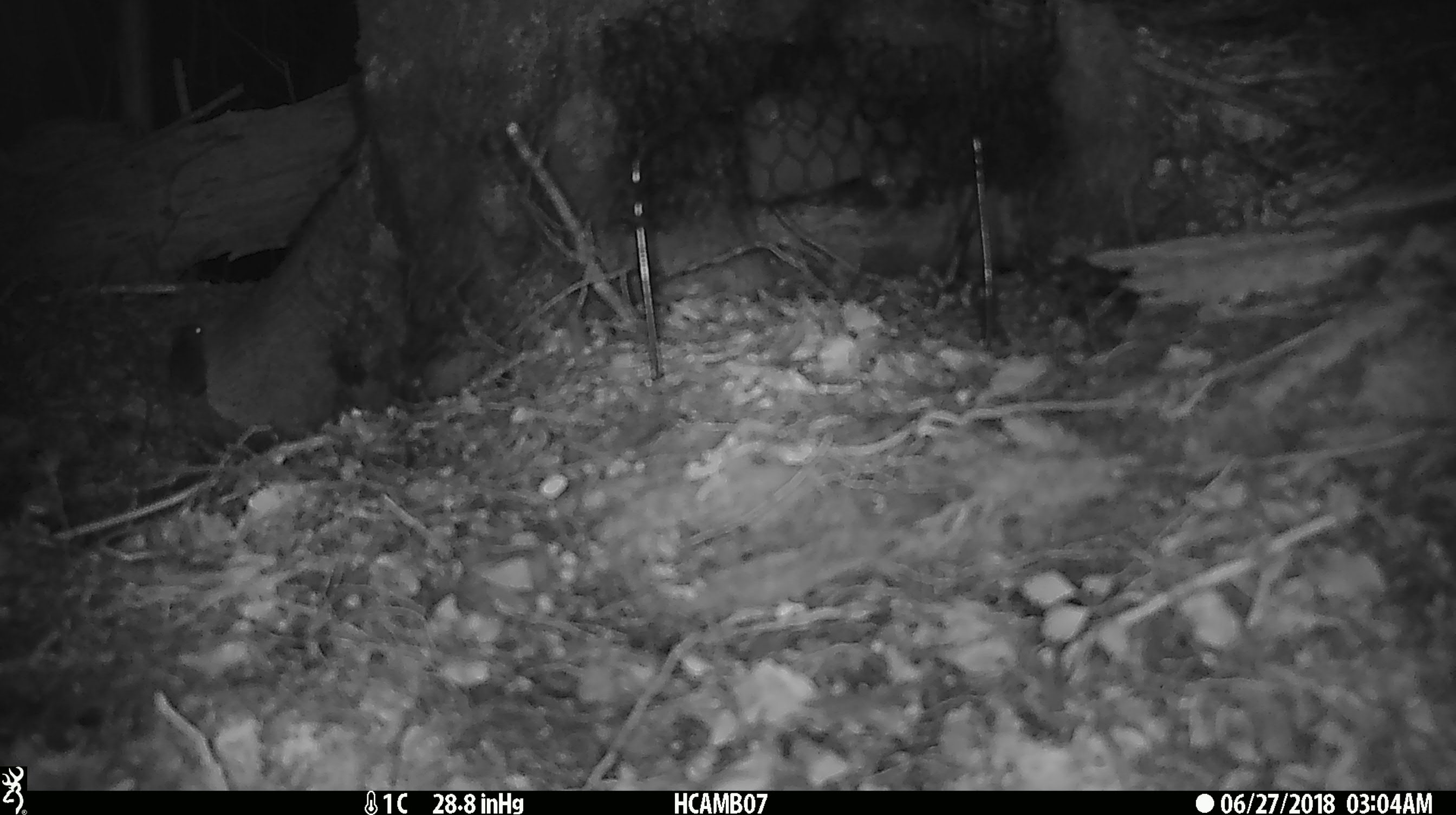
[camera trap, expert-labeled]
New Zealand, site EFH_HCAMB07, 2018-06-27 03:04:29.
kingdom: Animalia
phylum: Chordata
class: Mammalia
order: Rodentia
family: Muridae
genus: Mus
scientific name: Mus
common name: mouse